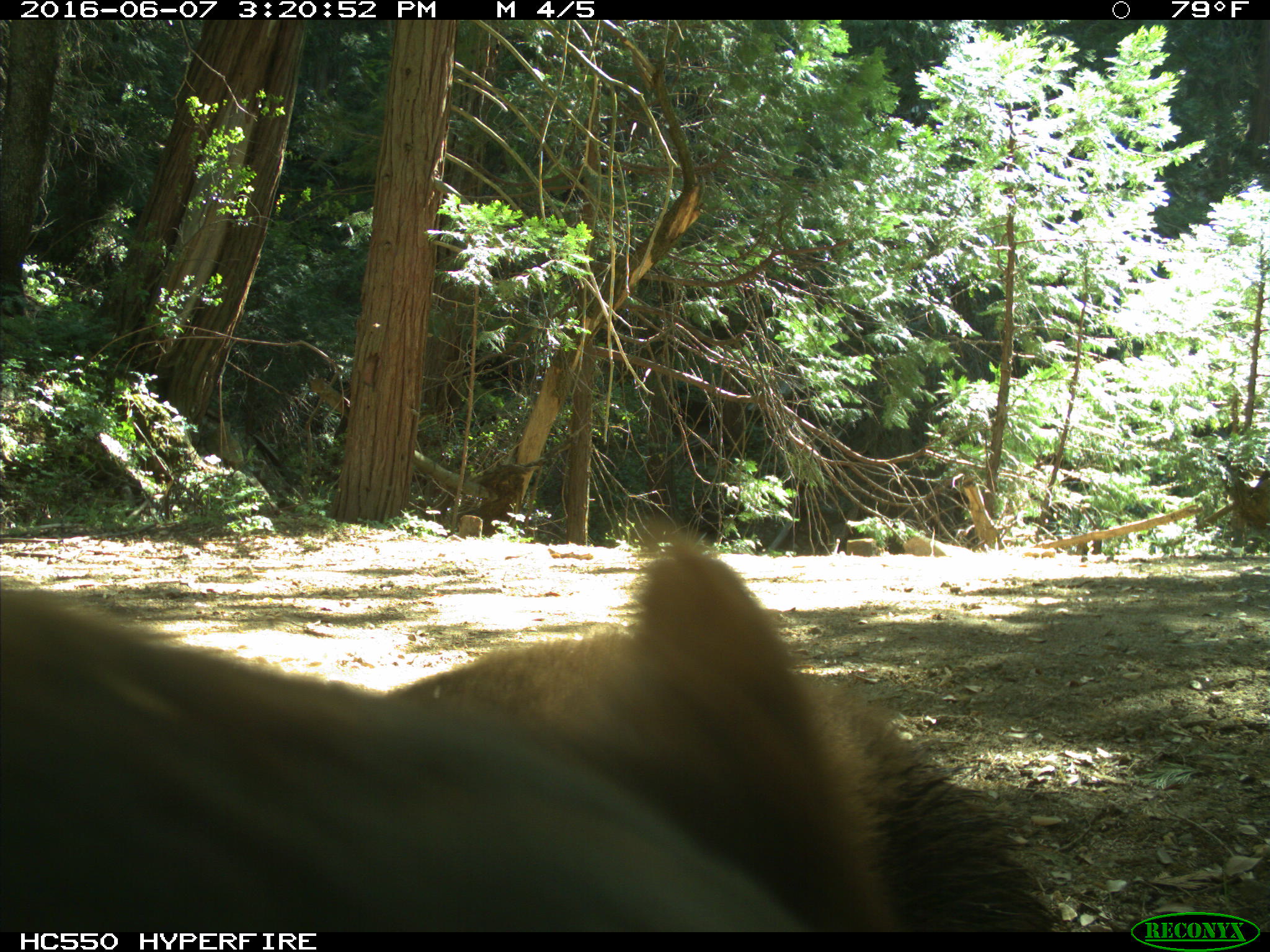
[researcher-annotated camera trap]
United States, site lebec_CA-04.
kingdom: Animalia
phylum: Chordata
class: Mammalia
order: Carnivora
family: Ursidae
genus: Ursus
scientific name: Ursus americanus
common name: american black bear